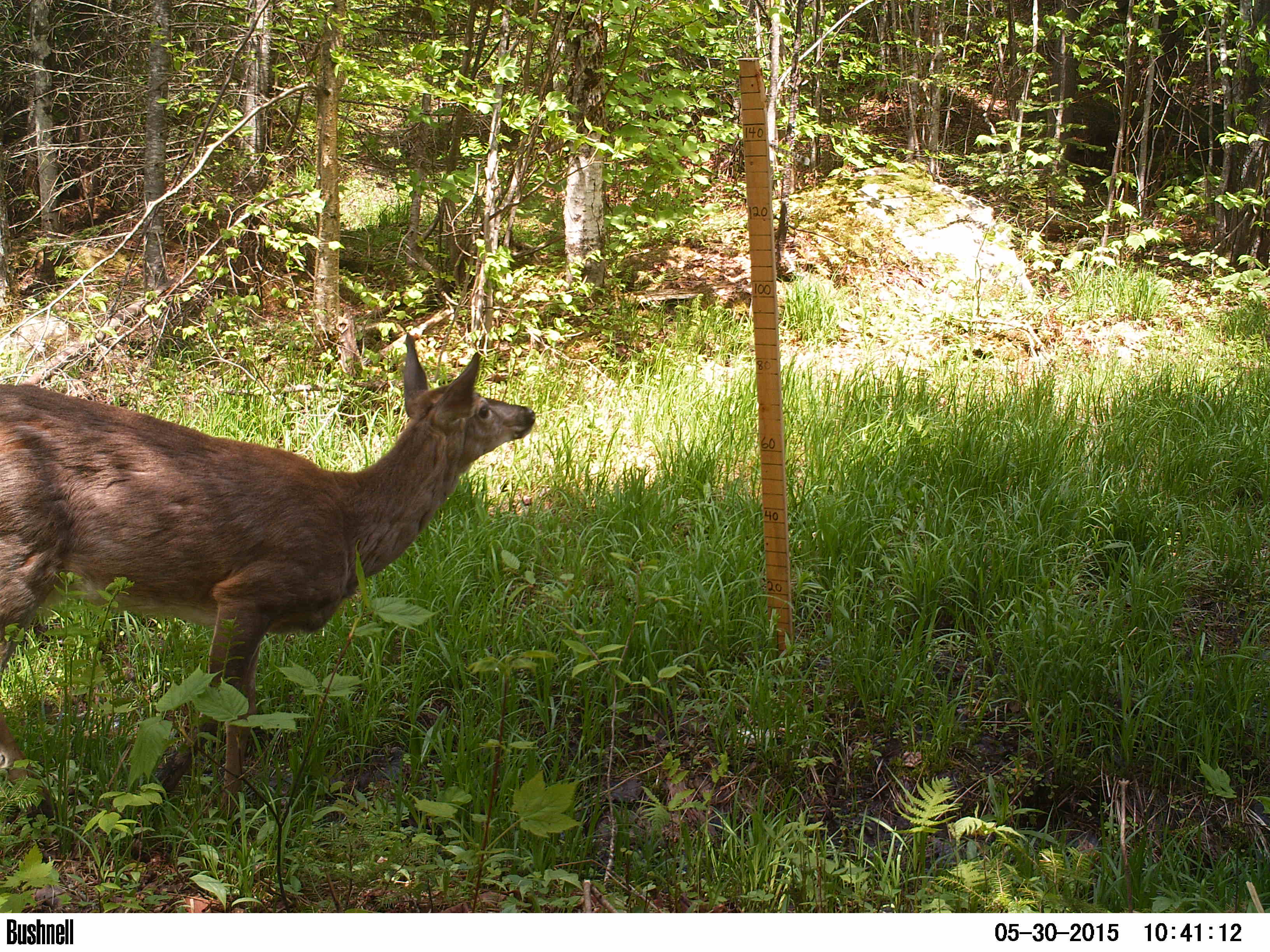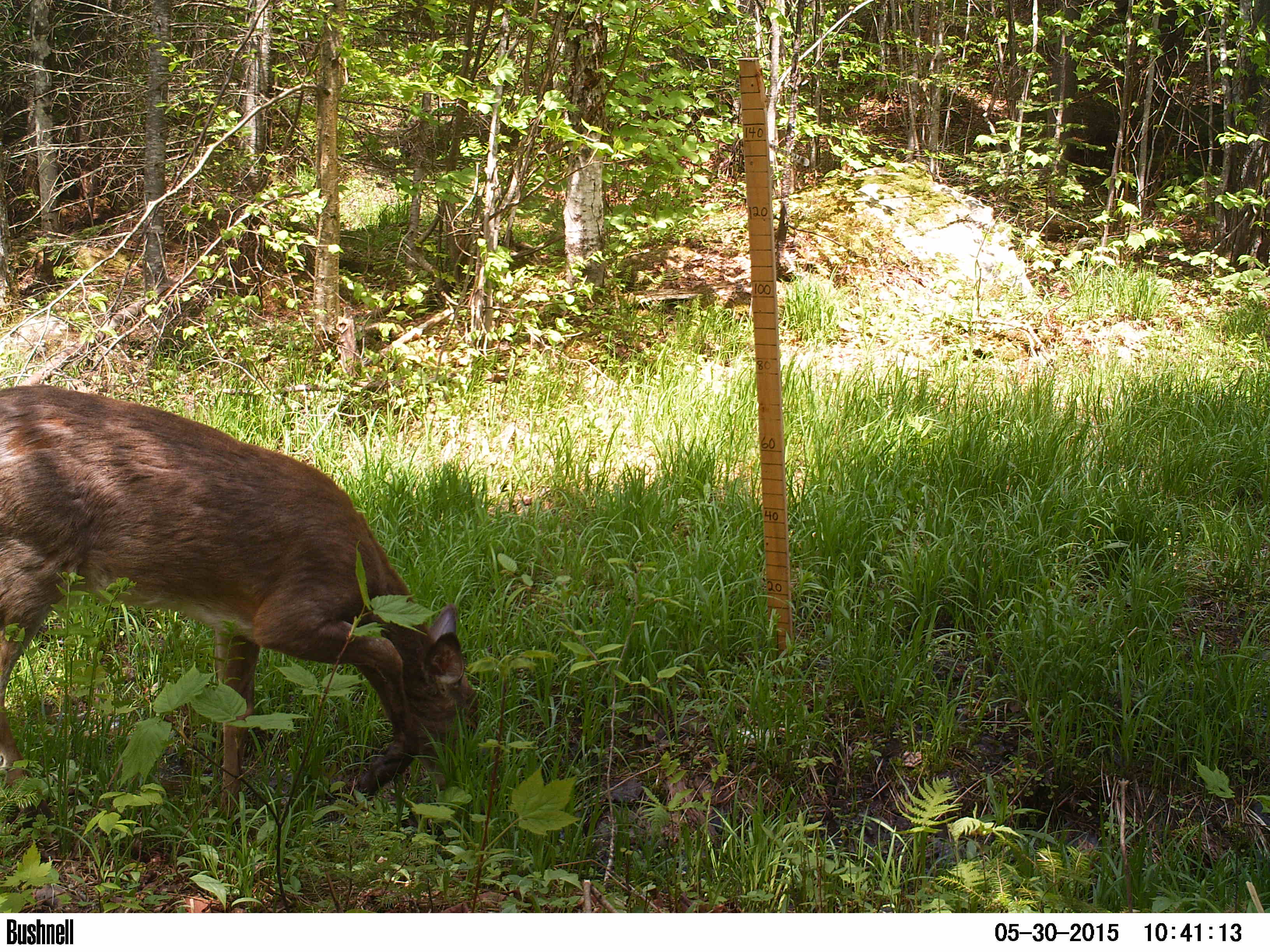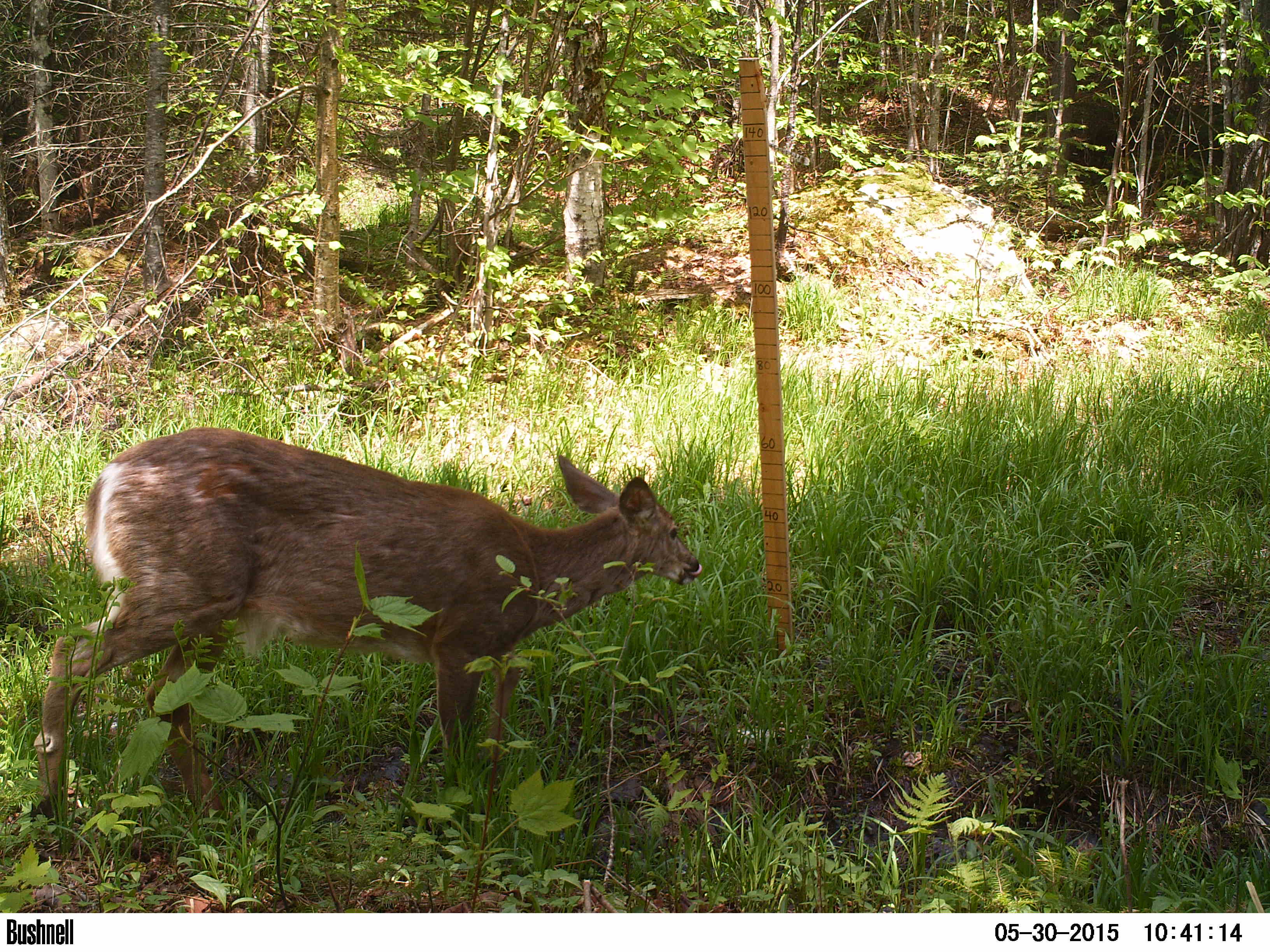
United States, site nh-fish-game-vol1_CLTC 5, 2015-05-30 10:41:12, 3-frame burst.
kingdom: Animalia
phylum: Chordata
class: Mammalia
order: Artiodactyla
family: Cervidae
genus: Odocoileus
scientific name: Odocoileus virginianus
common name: white-tailed deer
White-tailed deer (Odocoileus virginianus).